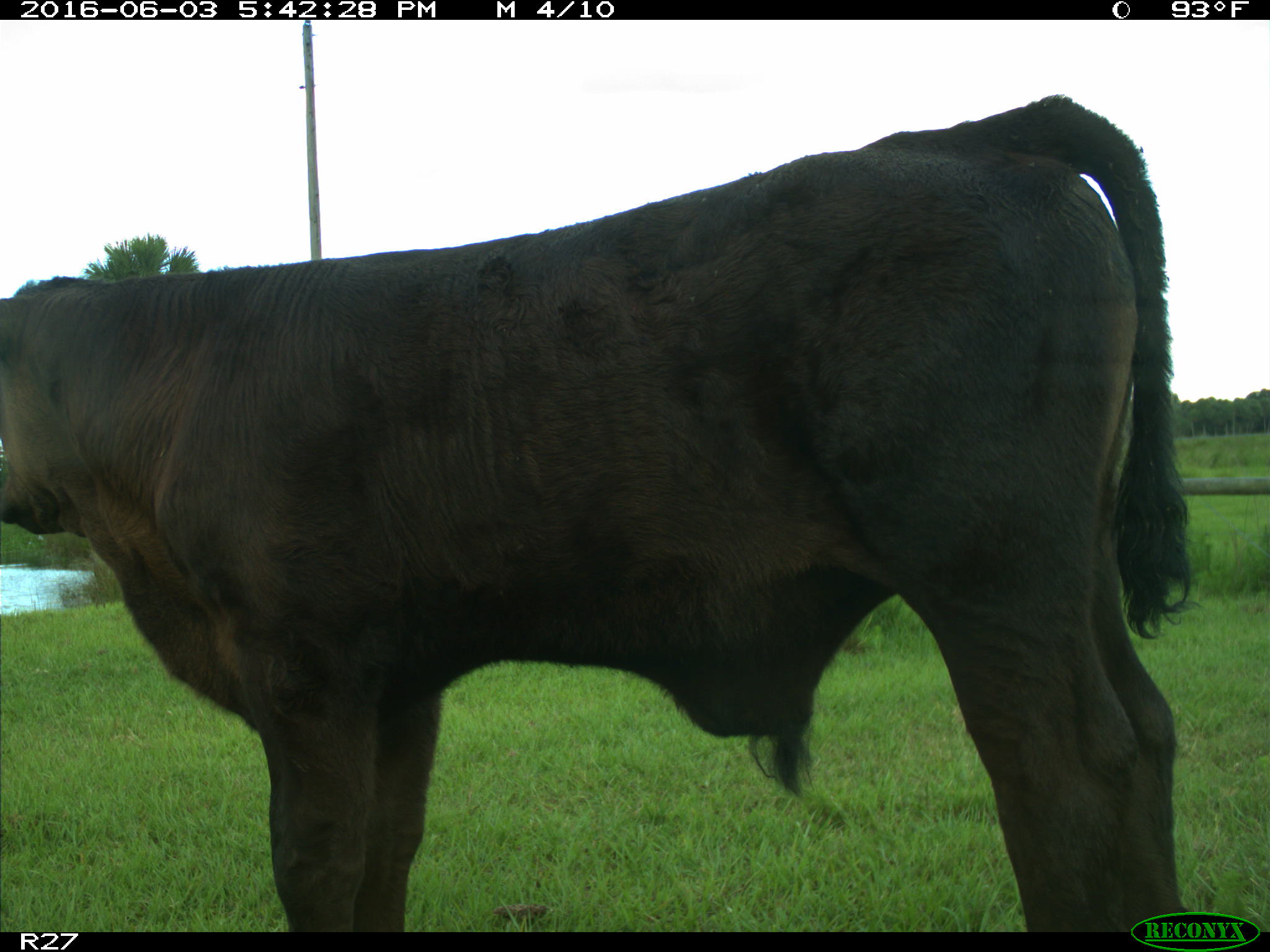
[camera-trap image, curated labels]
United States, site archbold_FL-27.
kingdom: Animalia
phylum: Chordata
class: Mammalia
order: Artiodactyla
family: Bovidae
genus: Bos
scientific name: Bos taurus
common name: domestic cow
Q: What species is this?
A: Bos taurus (domestic cow).